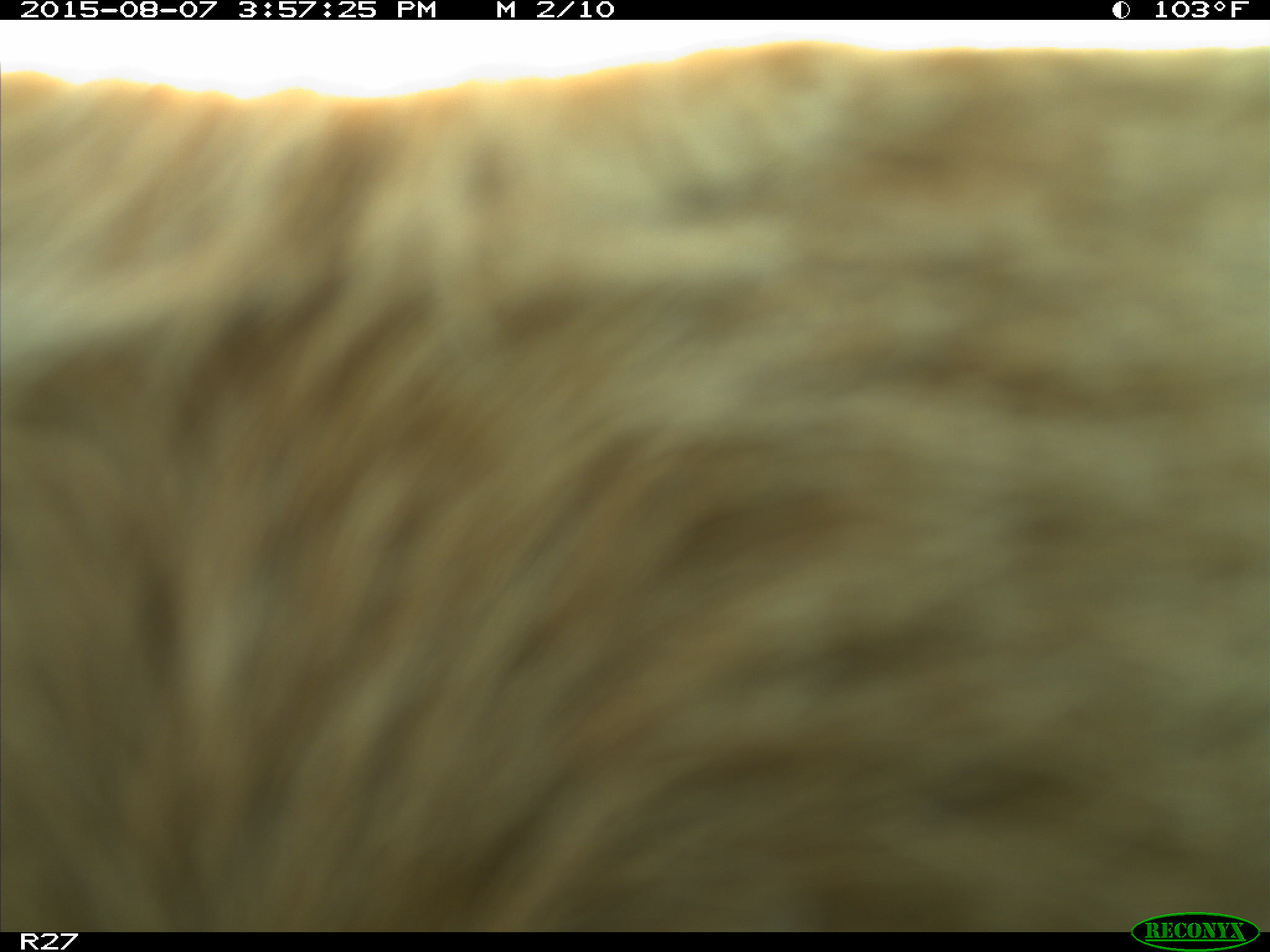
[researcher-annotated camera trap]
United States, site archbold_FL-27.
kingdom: Animalia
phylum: Chordata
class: Mammalia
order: Artiodactyla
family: Bovidae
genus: Bos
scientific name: Bos taurus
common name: domestic cow